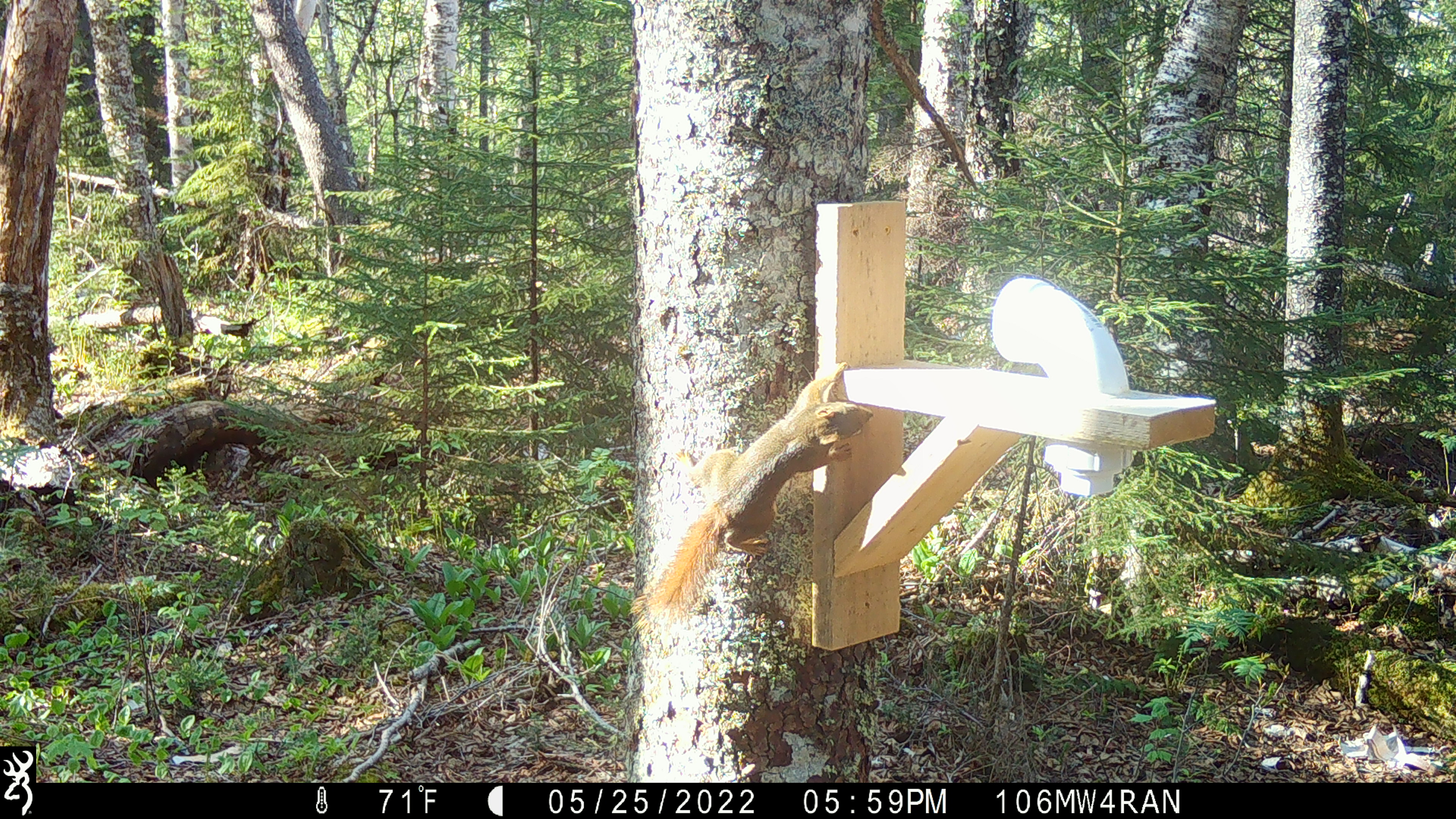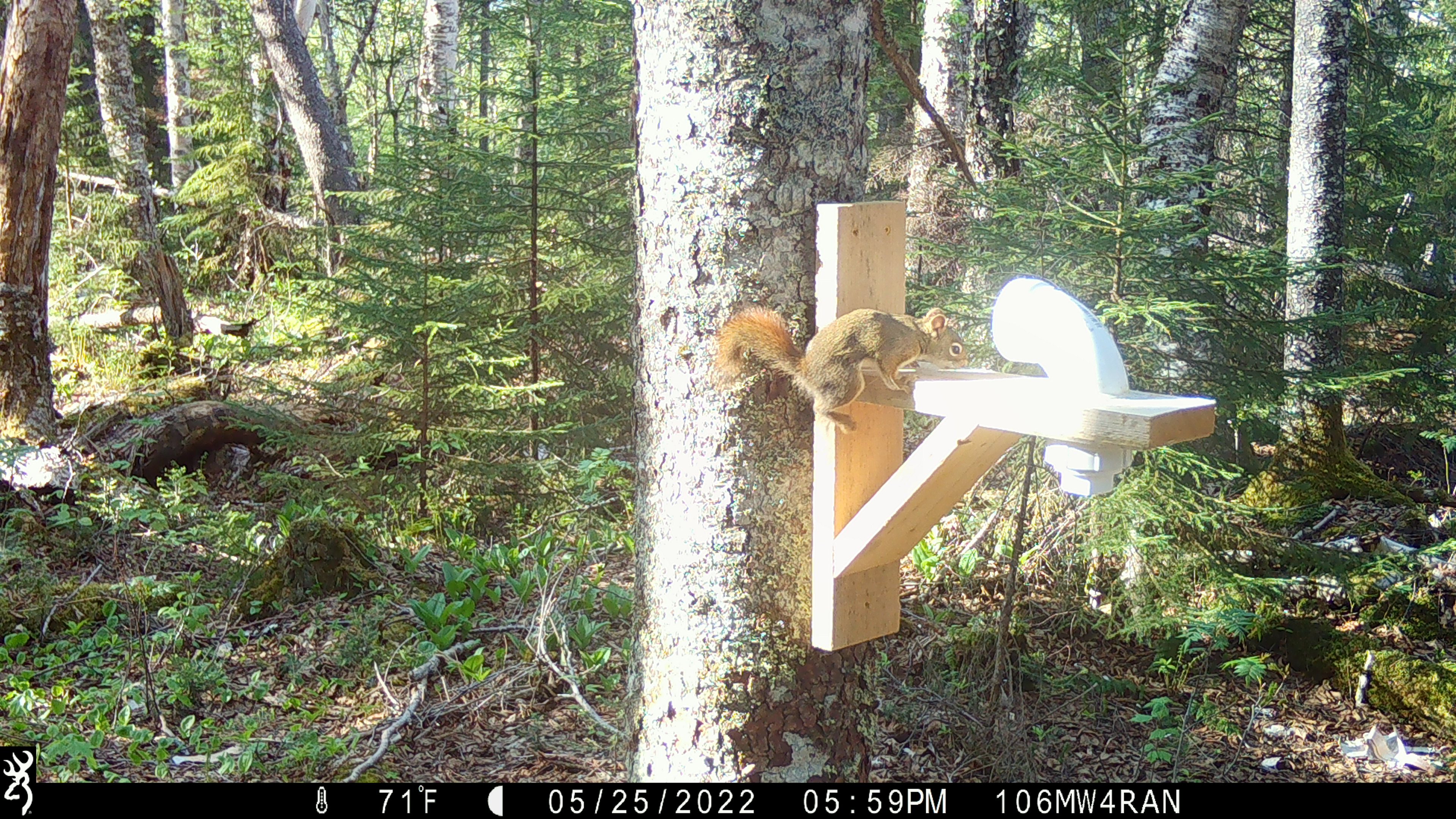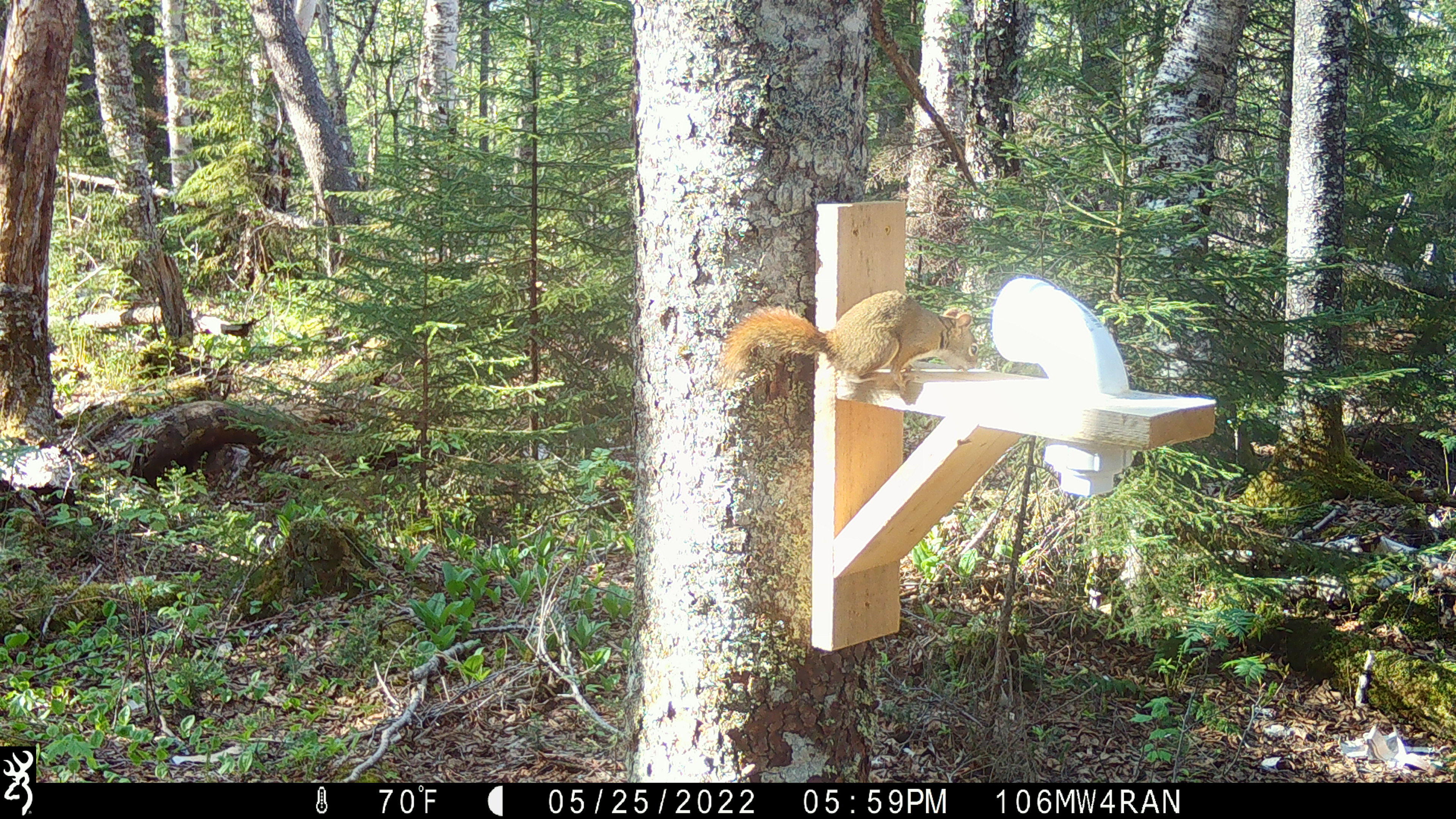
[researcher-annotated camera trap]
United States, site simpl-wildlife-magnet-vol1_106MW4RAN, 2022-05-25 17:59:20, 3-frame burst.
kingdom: Animalia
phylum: Chordata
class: Mammalia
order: Rodentia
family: Sciuridae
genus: Tamiasciurus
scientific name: Tamiasciurus hudsonicus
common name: red squirrel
Red squirrel (Tamiasciurus hudsonicus).